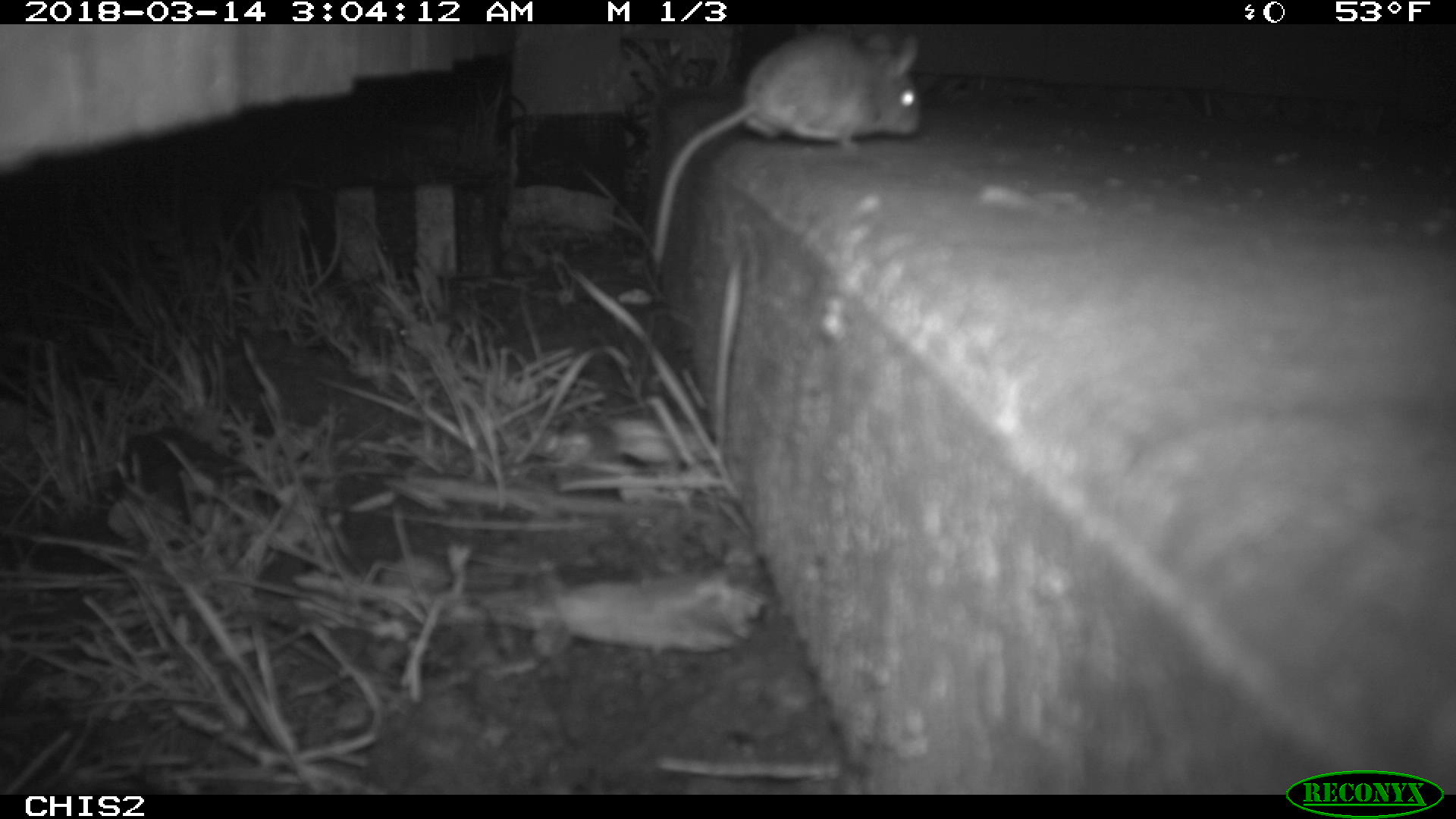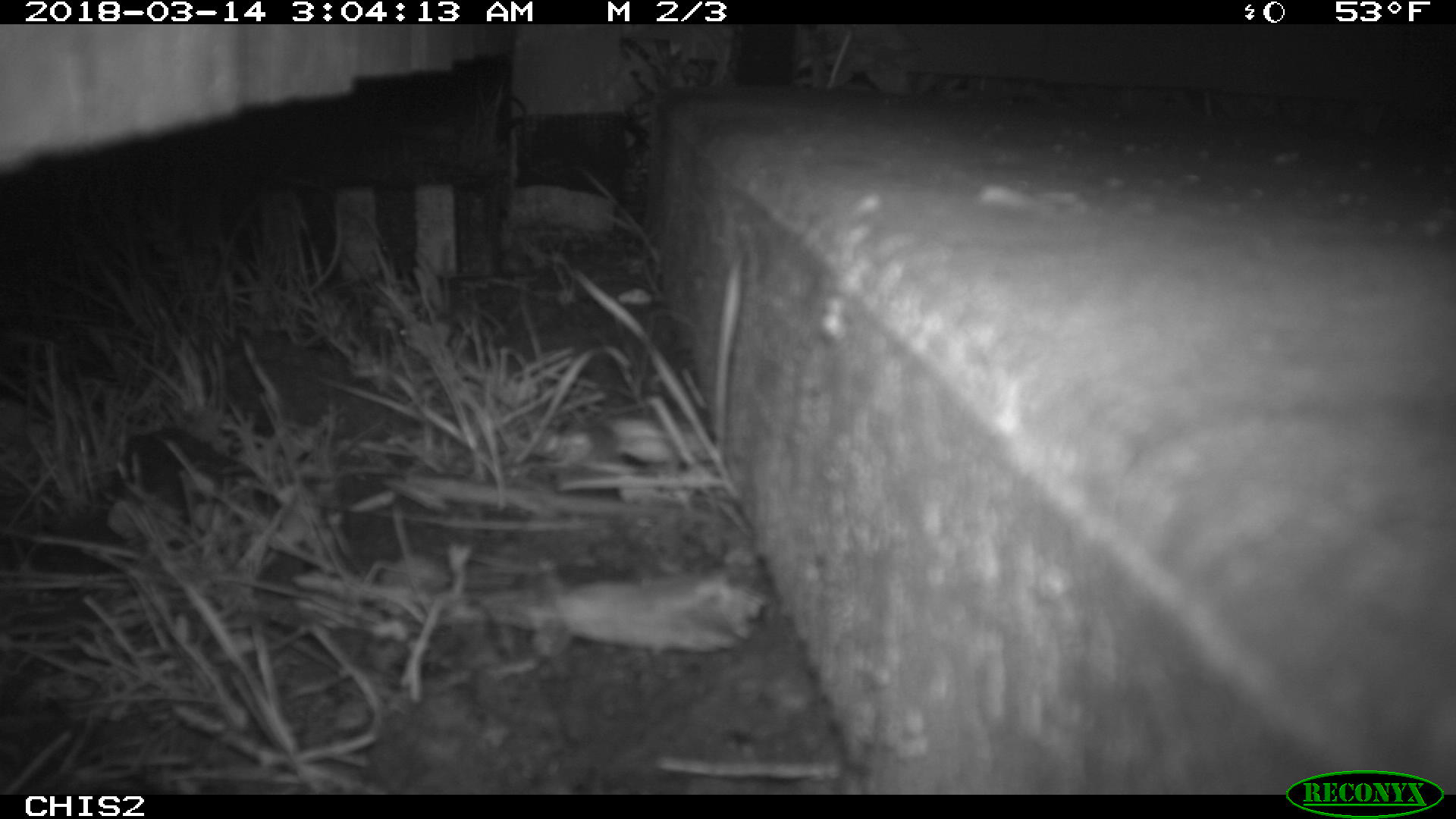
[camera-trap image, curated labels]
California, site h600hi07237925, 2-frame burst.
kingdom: Animalia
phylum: Chordata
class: Mammalia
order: Rodentia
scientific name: Rodentia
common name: rodent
Rodent (Rodentia).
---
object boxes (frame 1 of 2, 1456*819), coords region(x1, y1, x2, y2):
rodent: region(652, 33, 922, 262)